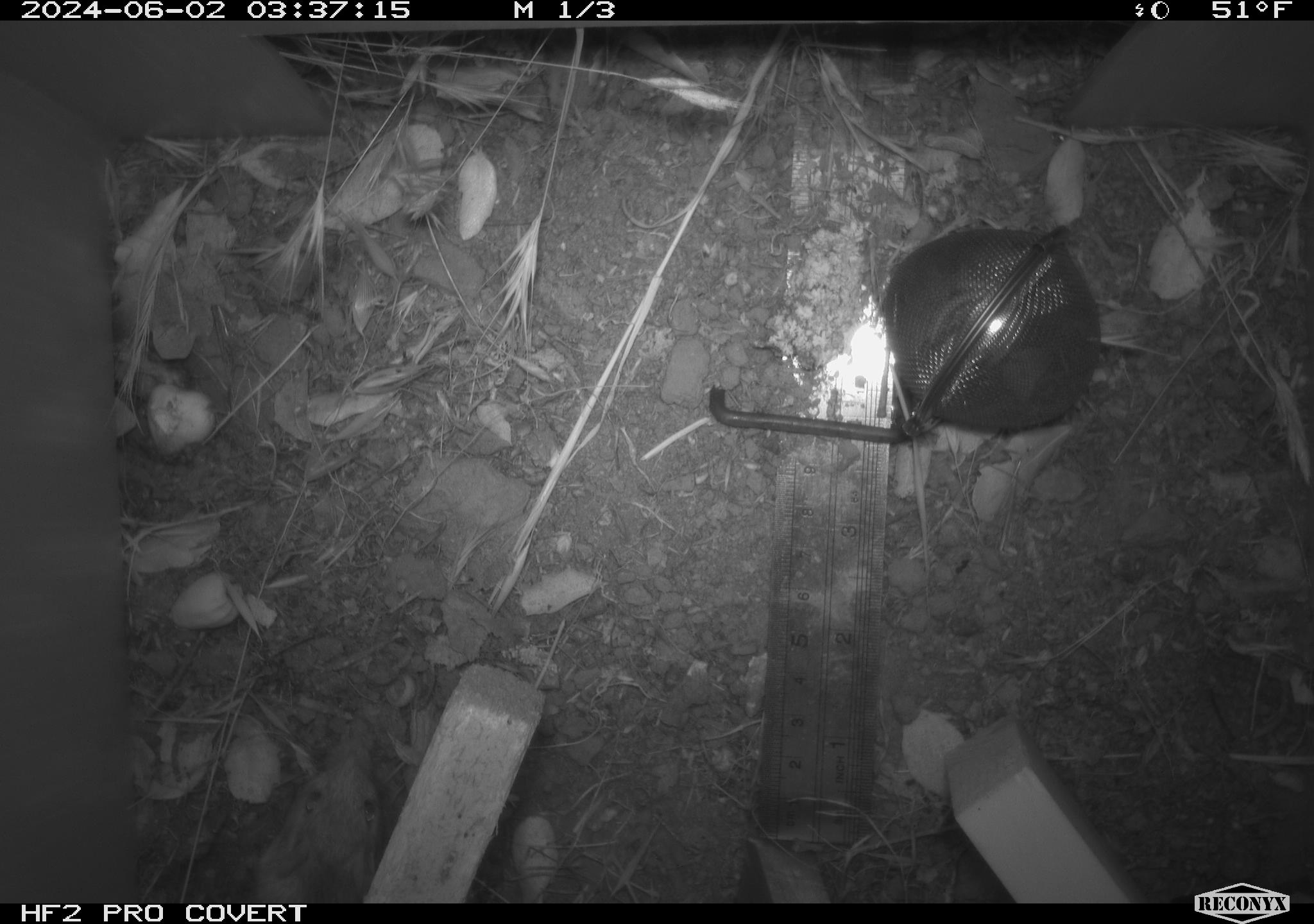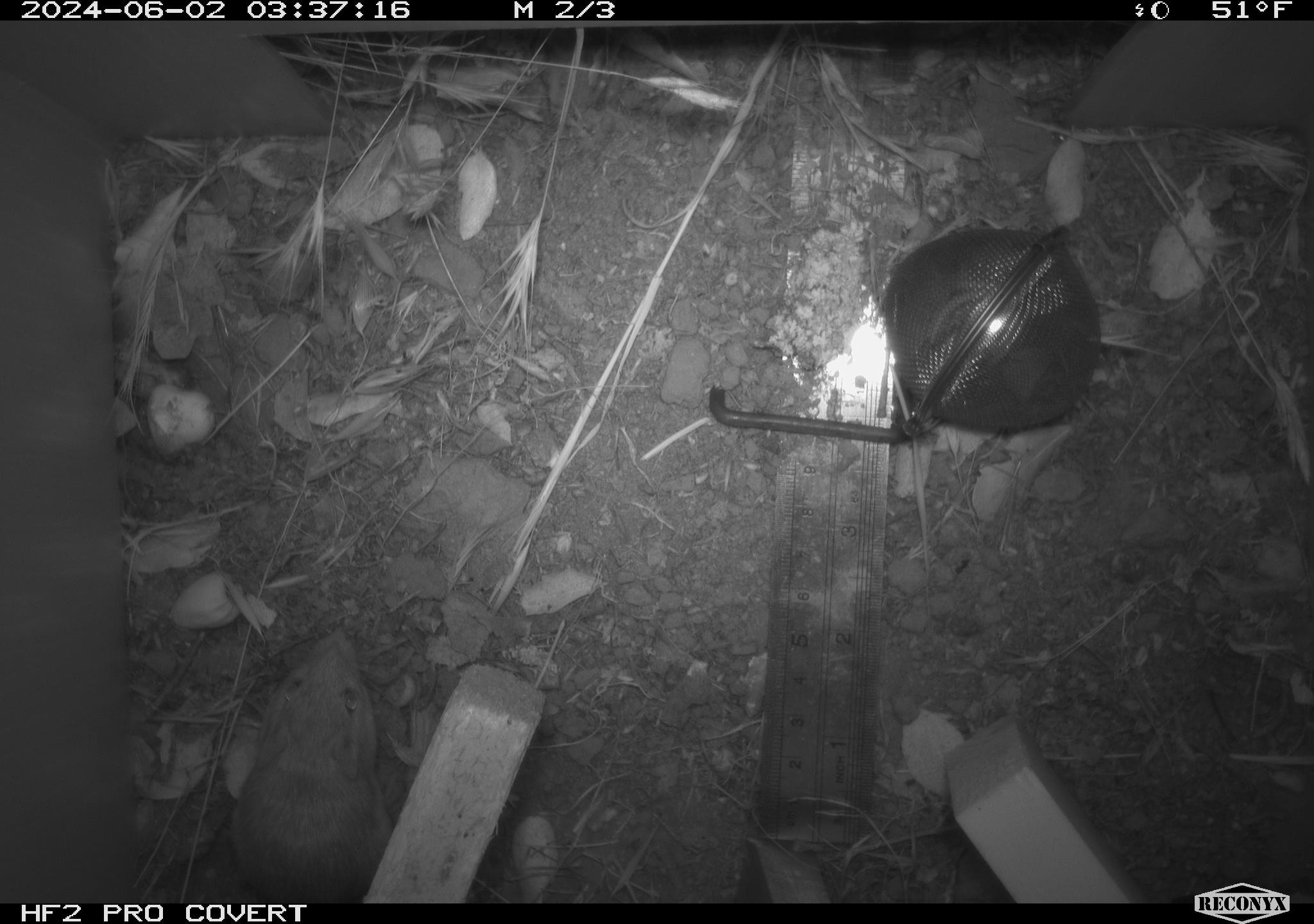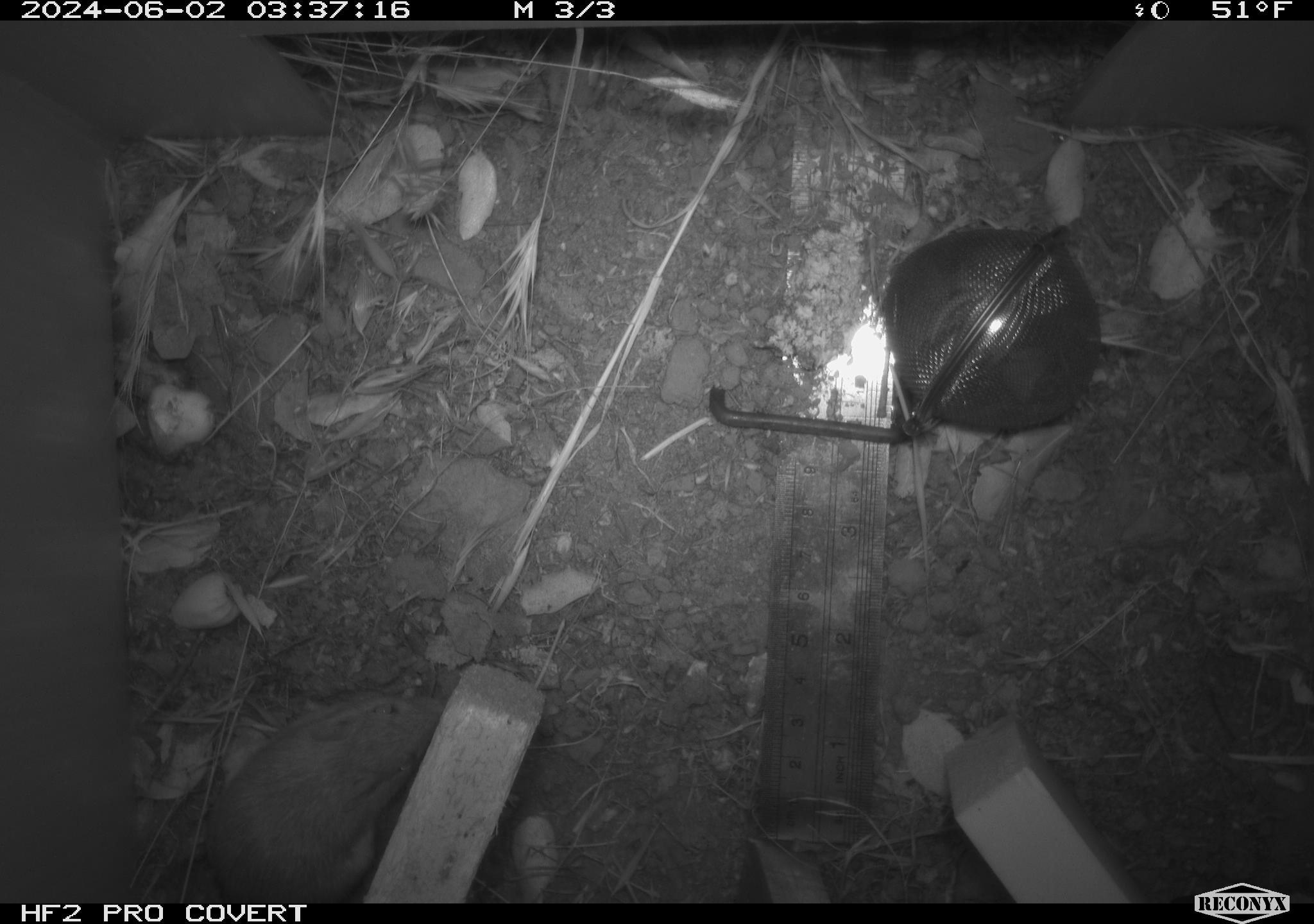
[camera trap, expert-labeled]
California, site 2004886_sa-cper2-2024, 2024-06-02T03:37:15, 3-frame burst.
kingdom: Animalia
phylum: Chordata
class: Mammalia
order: Rodentia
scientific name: Rodentia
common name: rodent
Rodent (Rodentia).